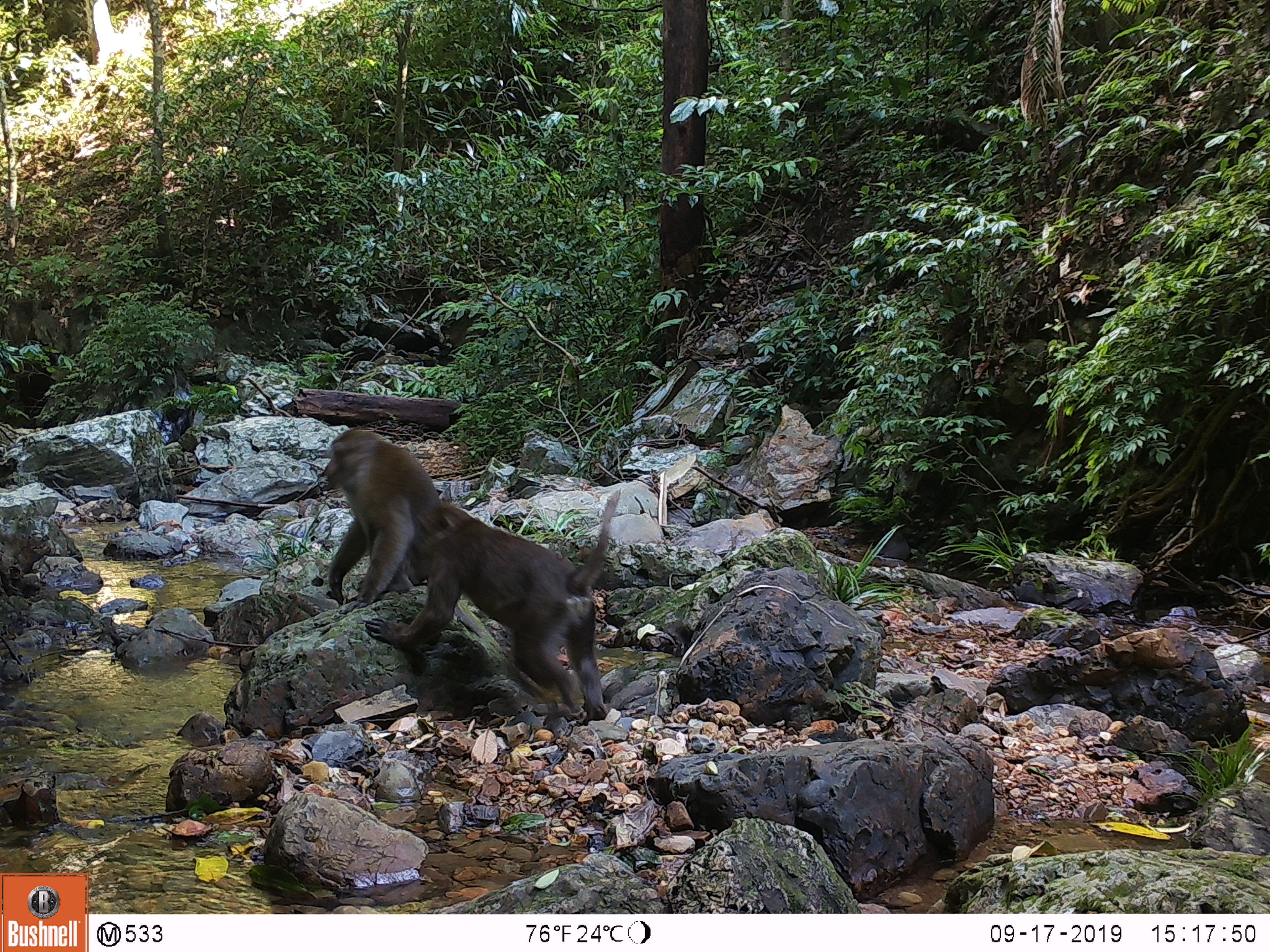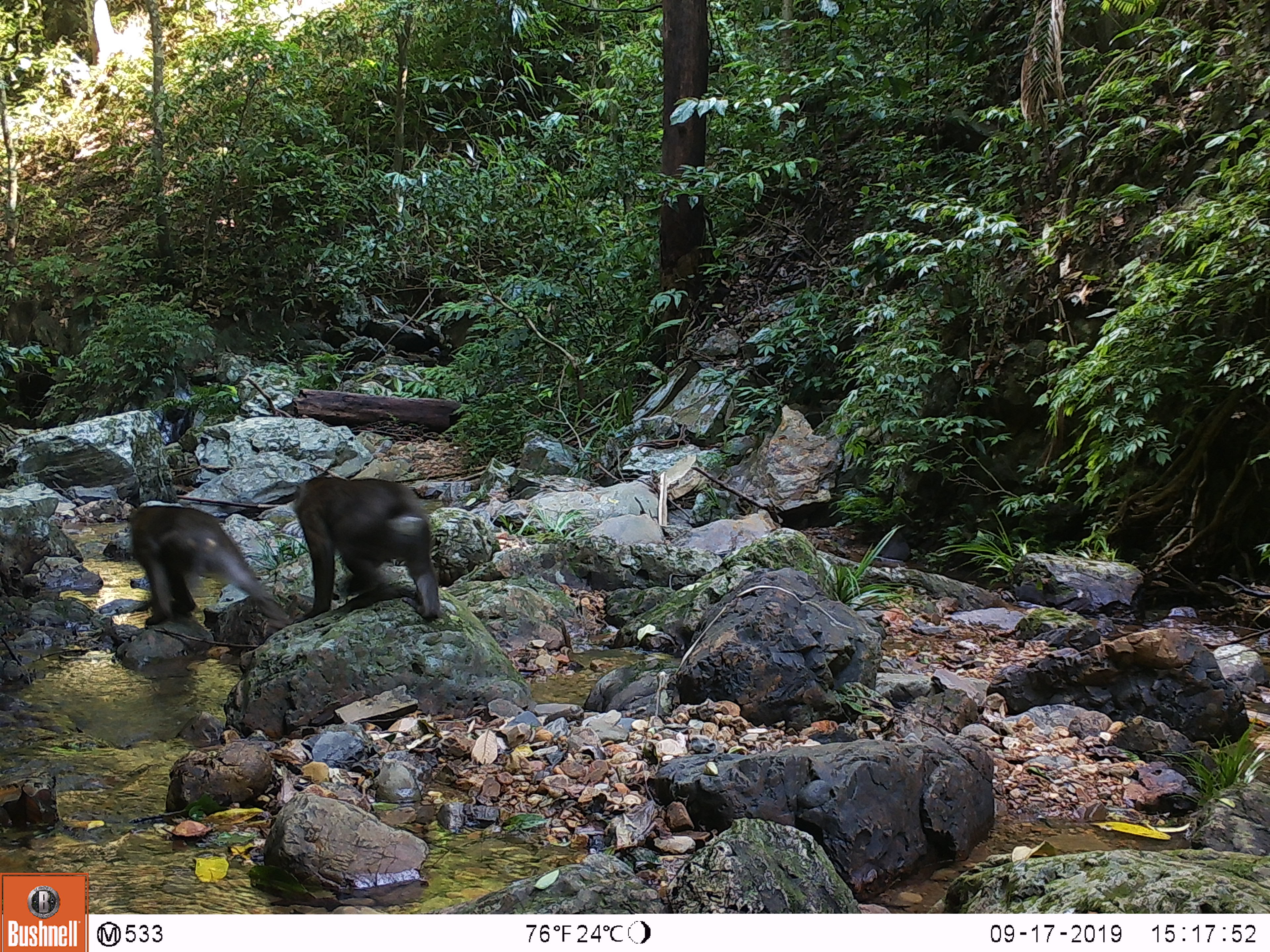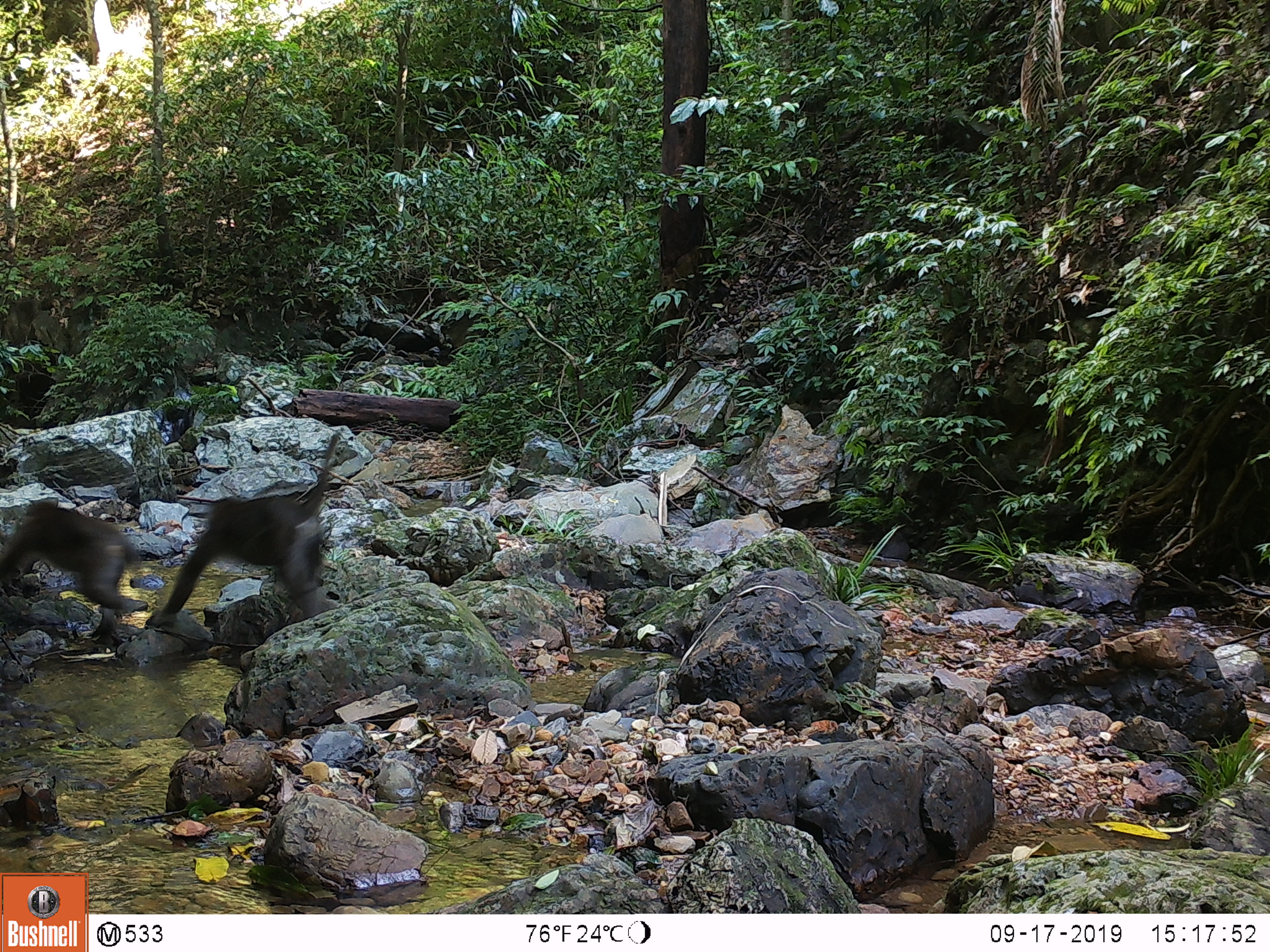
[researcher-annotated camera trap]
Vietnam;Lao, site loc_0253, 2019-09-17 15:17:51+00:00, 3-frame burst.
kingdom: Animalia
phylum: Chordata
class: Mammalia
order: Primates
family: Cercopithecidae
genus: Macaca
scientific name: Macaca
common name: macaques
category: assam or rhesus macaque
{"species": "assam or rhesus macaque (macaques) (Macaca)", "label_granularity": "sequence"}